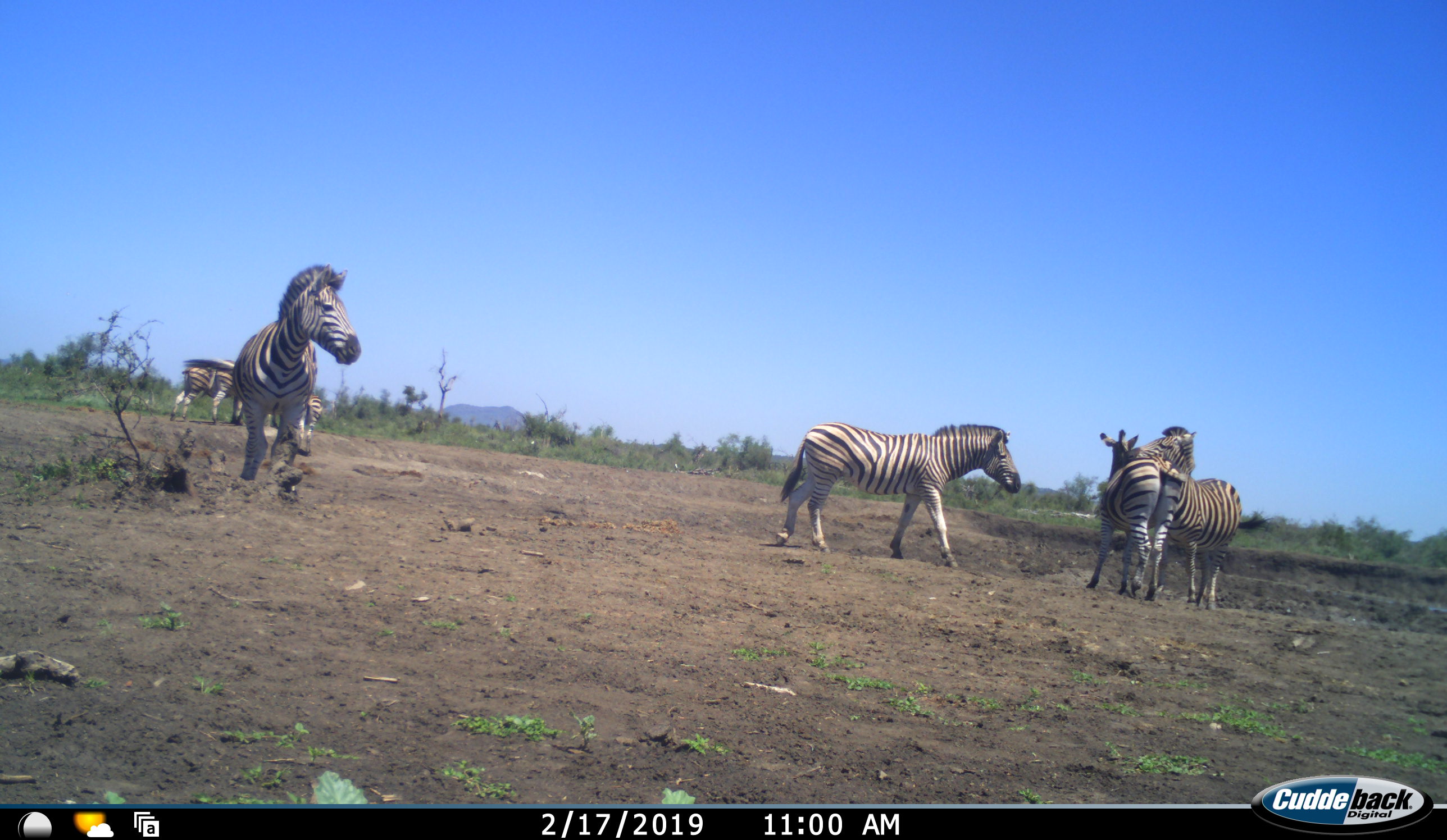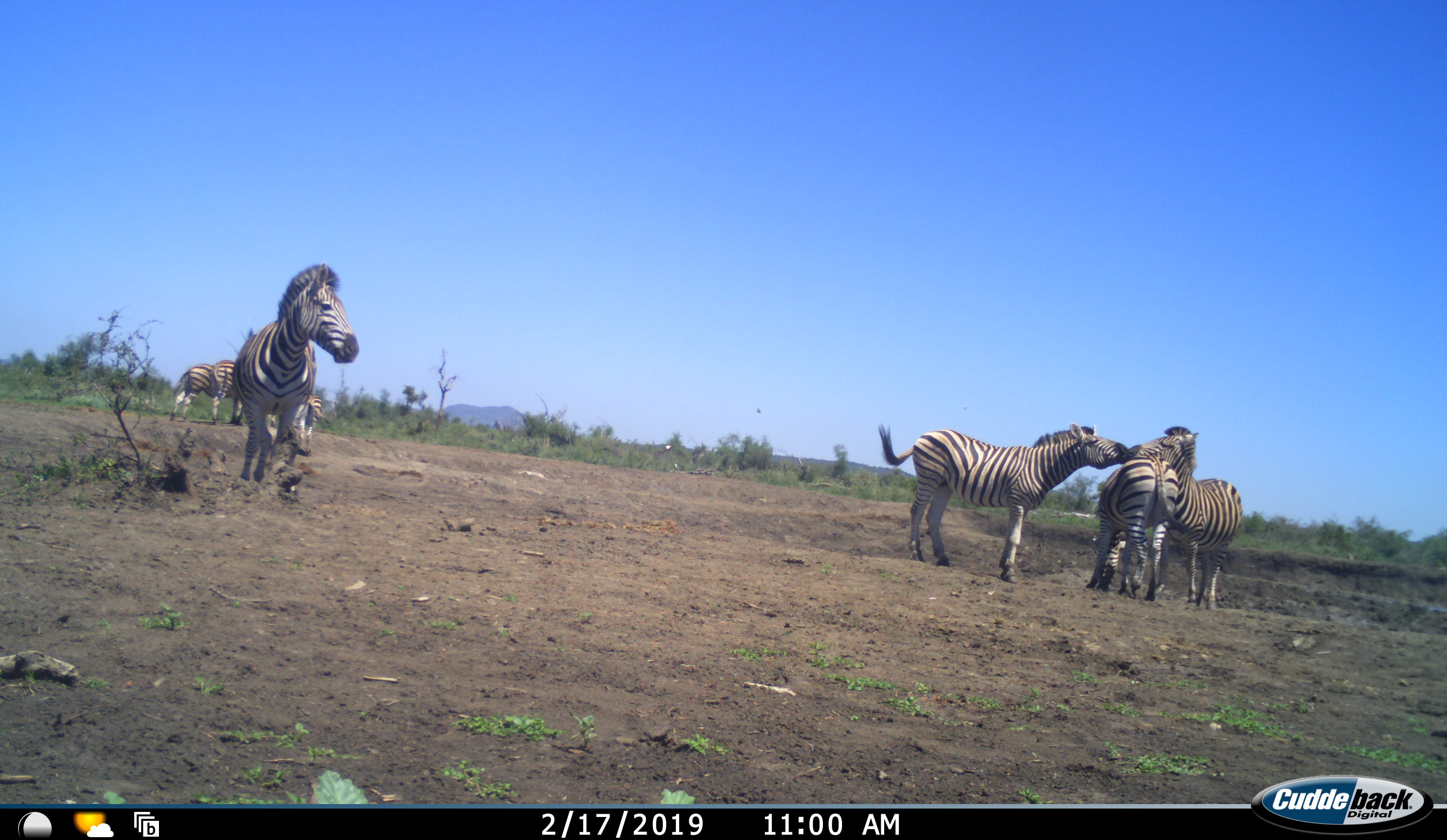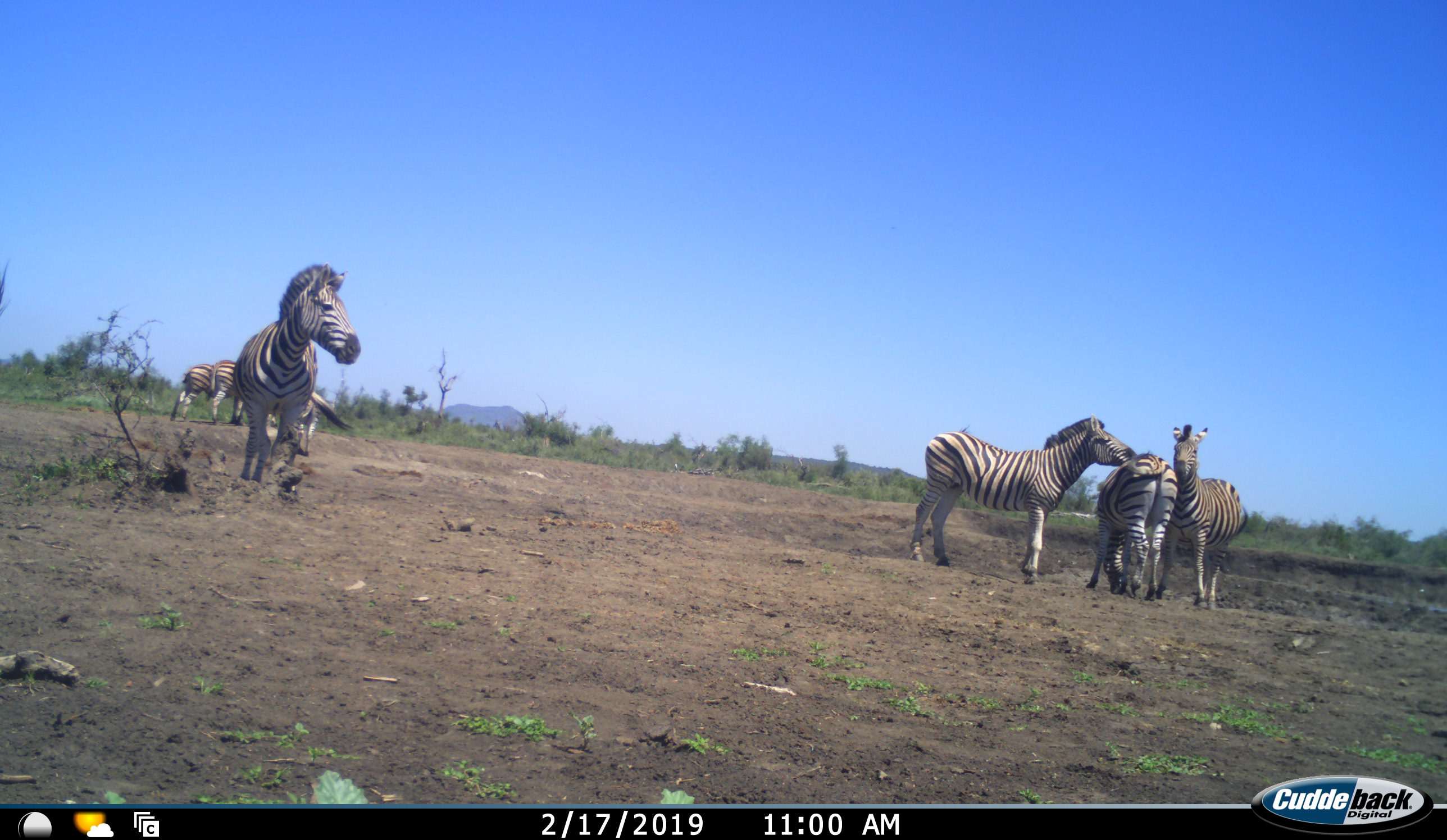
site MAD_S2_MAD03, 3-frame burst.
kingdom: Animalia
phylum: Chordata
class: Mammalia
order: Perissodactyla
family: Equidae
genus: Equus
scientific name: Equus quagga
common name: plains zebra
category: zebraplains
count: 7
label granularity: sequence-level